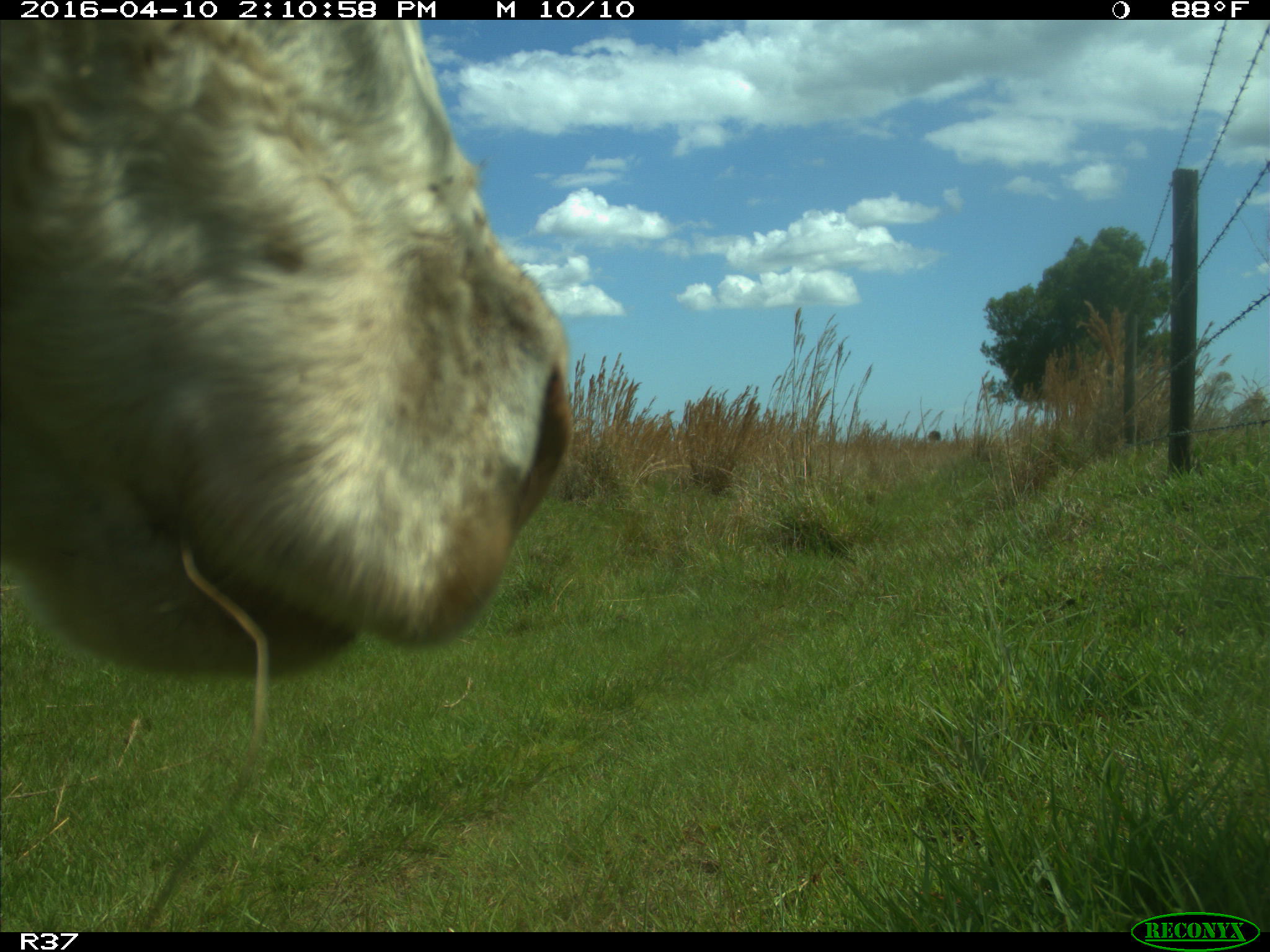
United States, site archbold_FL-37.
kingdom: Animalia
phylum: Chordata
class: Mammalia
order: Artiodactyla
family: Bovidae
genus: Bos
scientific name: Bos taurus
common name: domestic cow